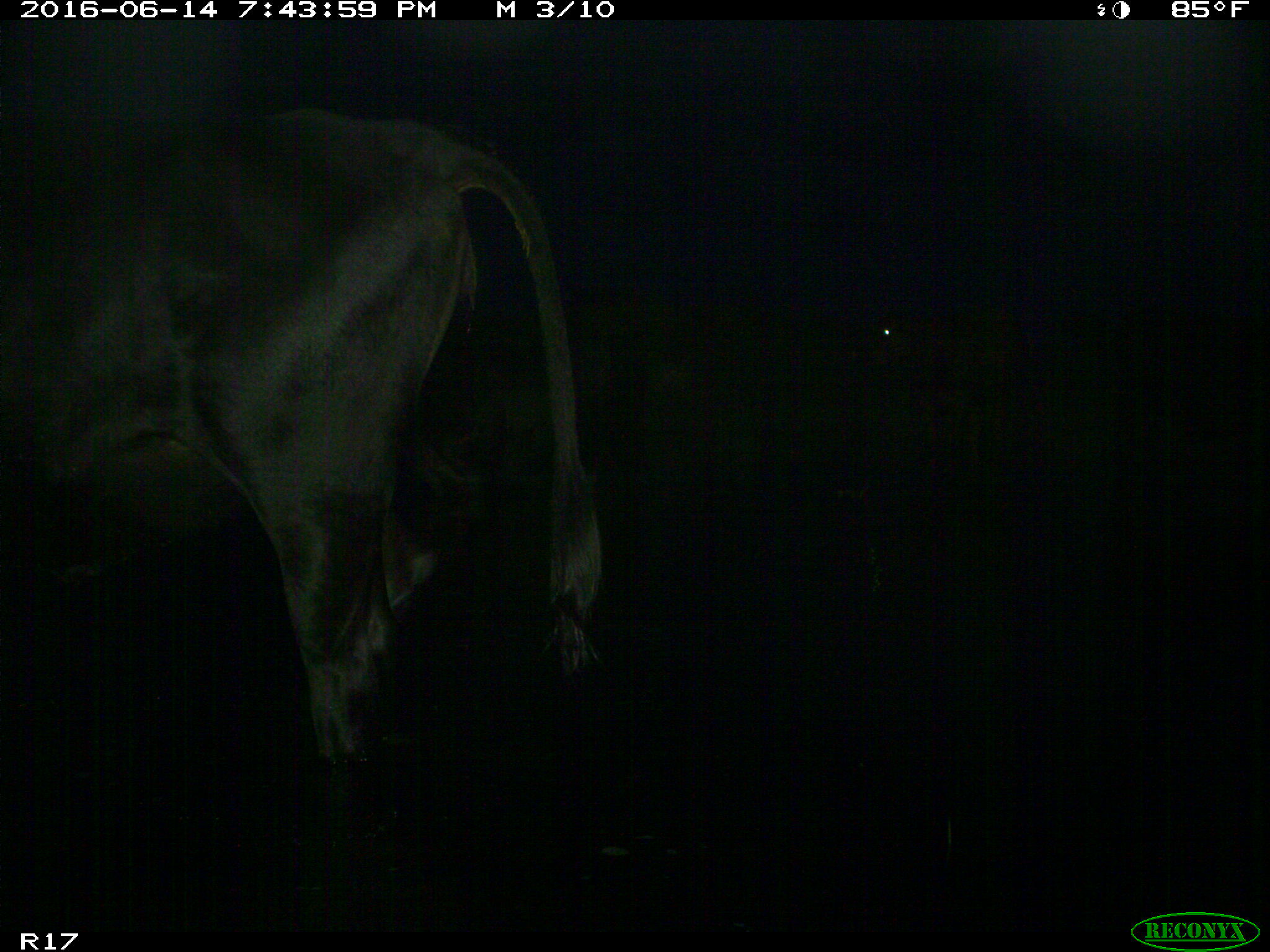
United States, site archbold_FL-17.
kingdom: Animalia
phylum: Chordata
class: Mammalia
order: Artiodactyla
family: Bovidae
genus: Bos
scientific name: Bos taurus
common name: domestic cow